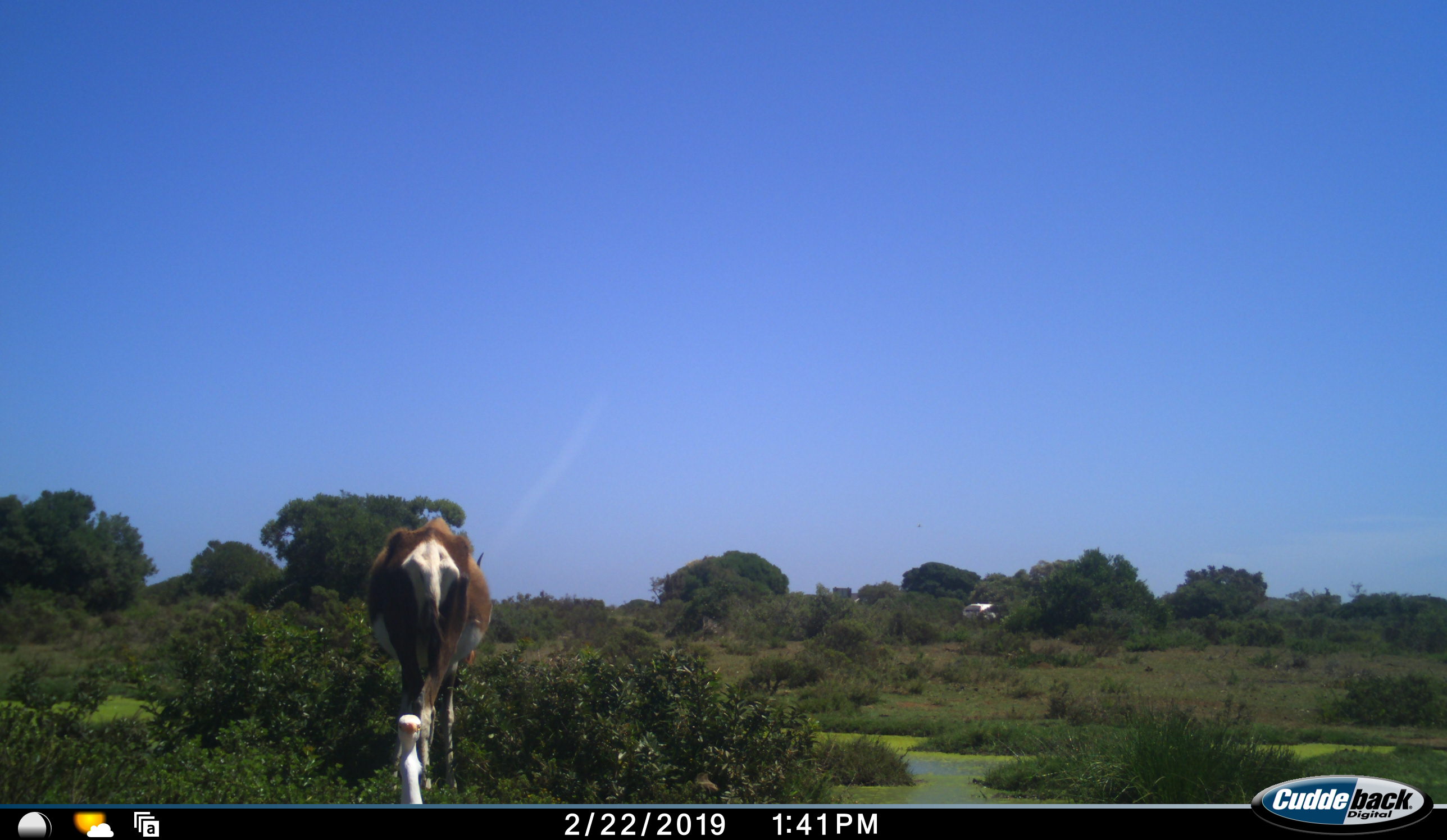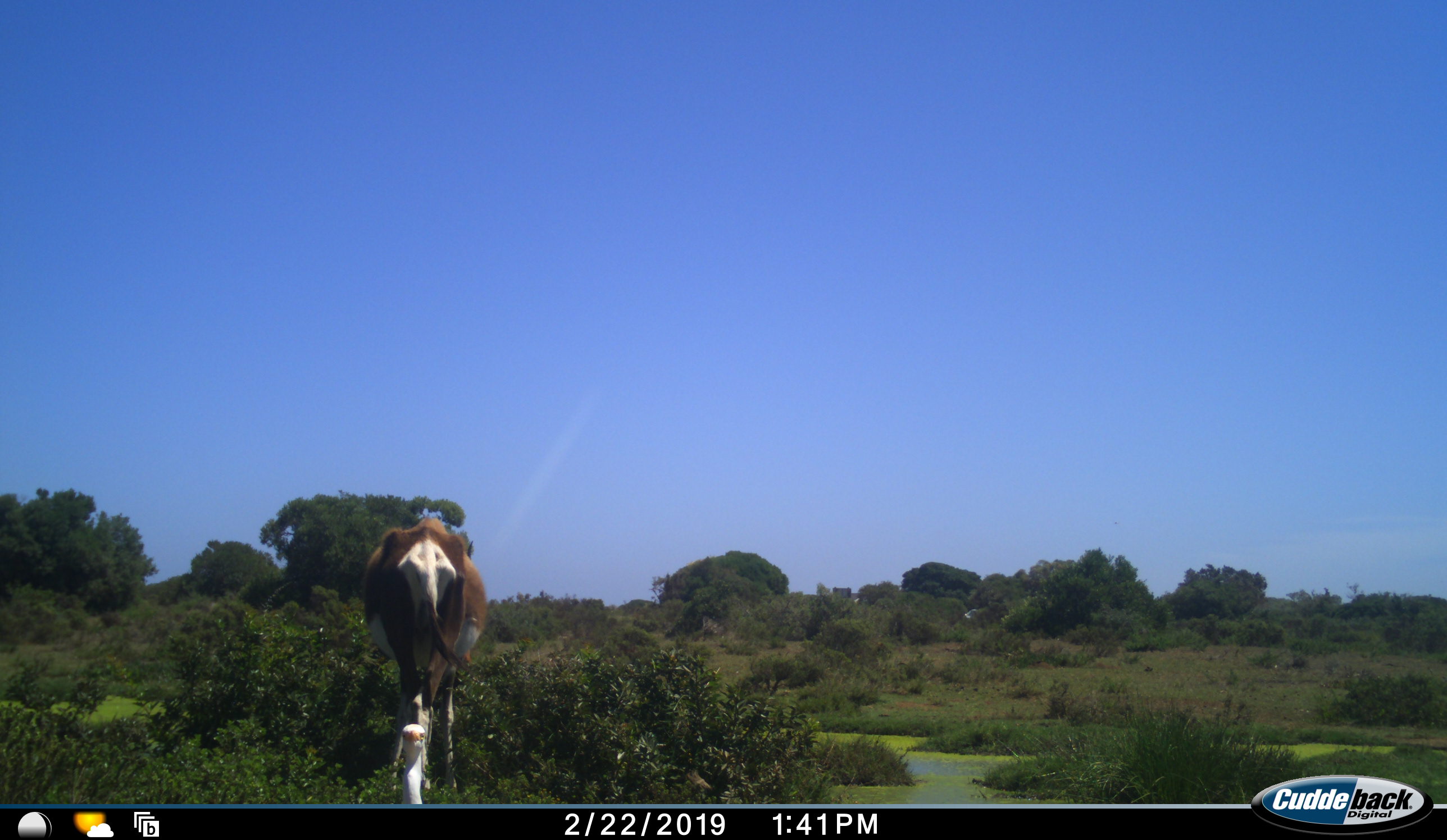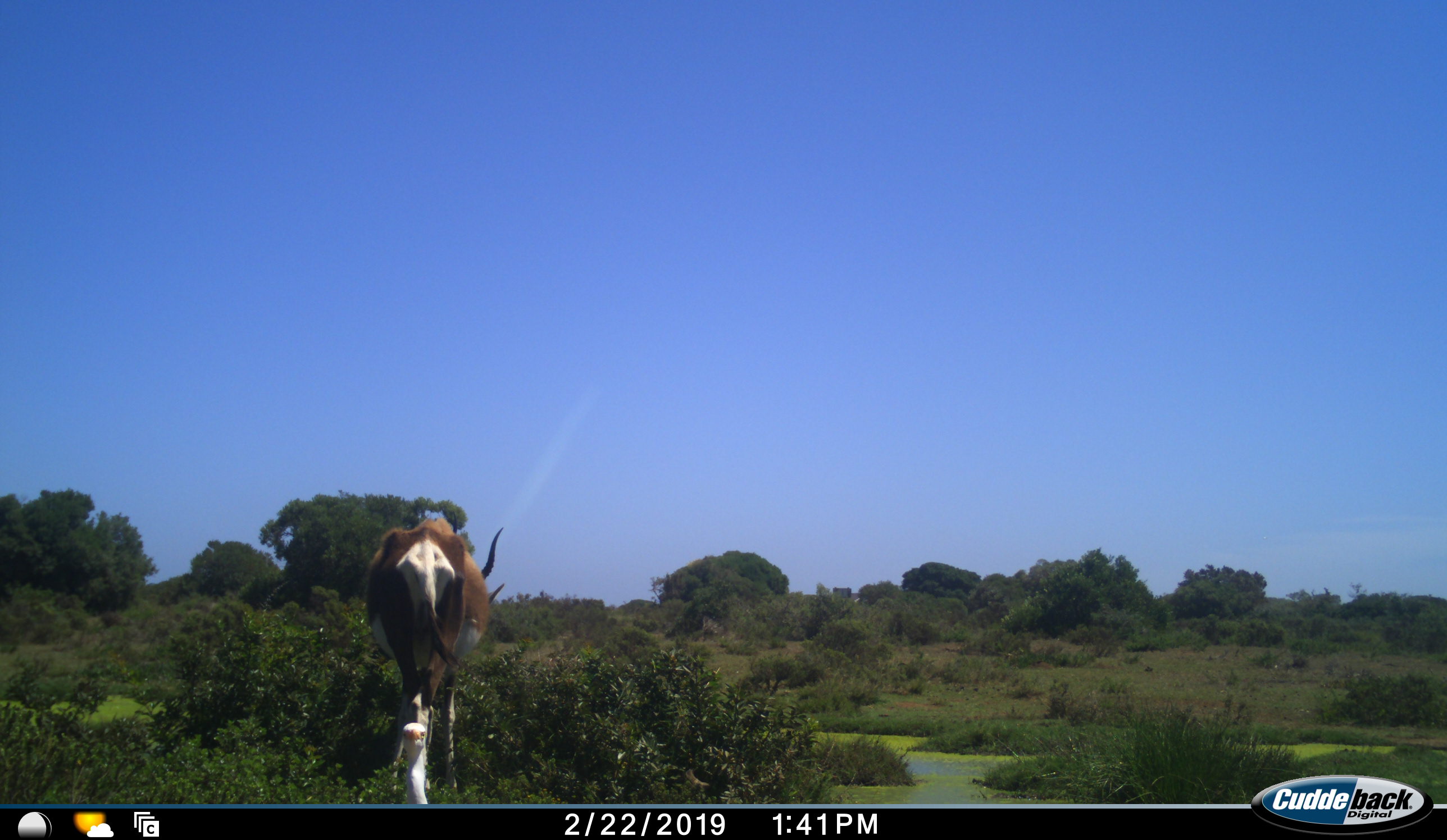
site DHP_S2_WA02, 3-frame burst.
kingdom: Animalia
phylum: Chordata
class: Mammalia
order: Artiodactyla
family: Bovidae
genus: Damaliscus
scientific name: Damaliscus pygargus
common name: bontebok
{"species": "bontebok (Damaliscus pygargus)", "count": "1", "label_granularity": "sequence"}